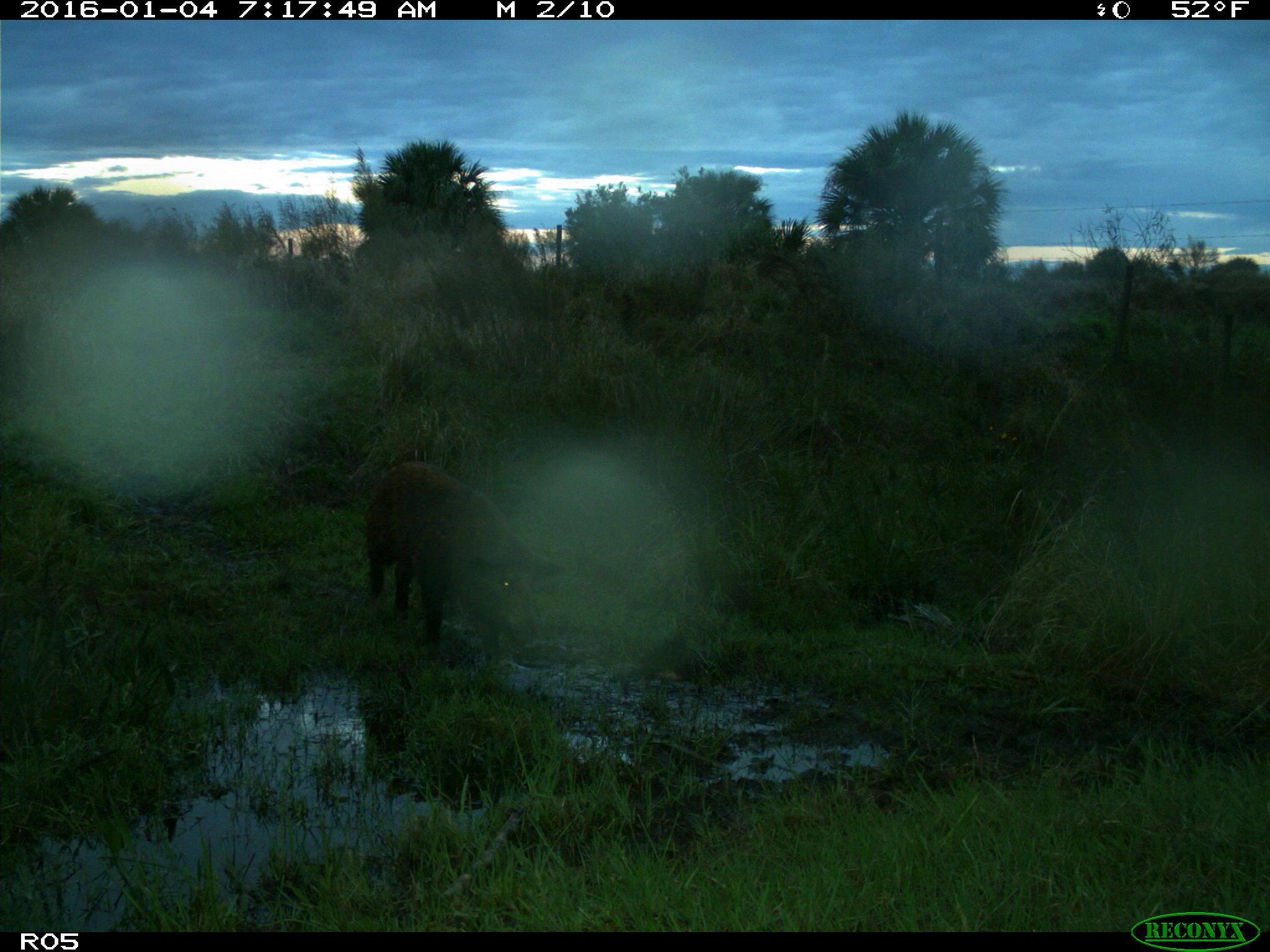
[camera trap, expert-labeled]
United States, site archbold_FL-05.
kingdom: Animalia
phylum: Chordata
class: Mammalia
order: Artiodactyla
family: Suidae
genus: Sus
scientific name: Sus scrofa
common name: wild boar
Sus scrofa (wild boar).